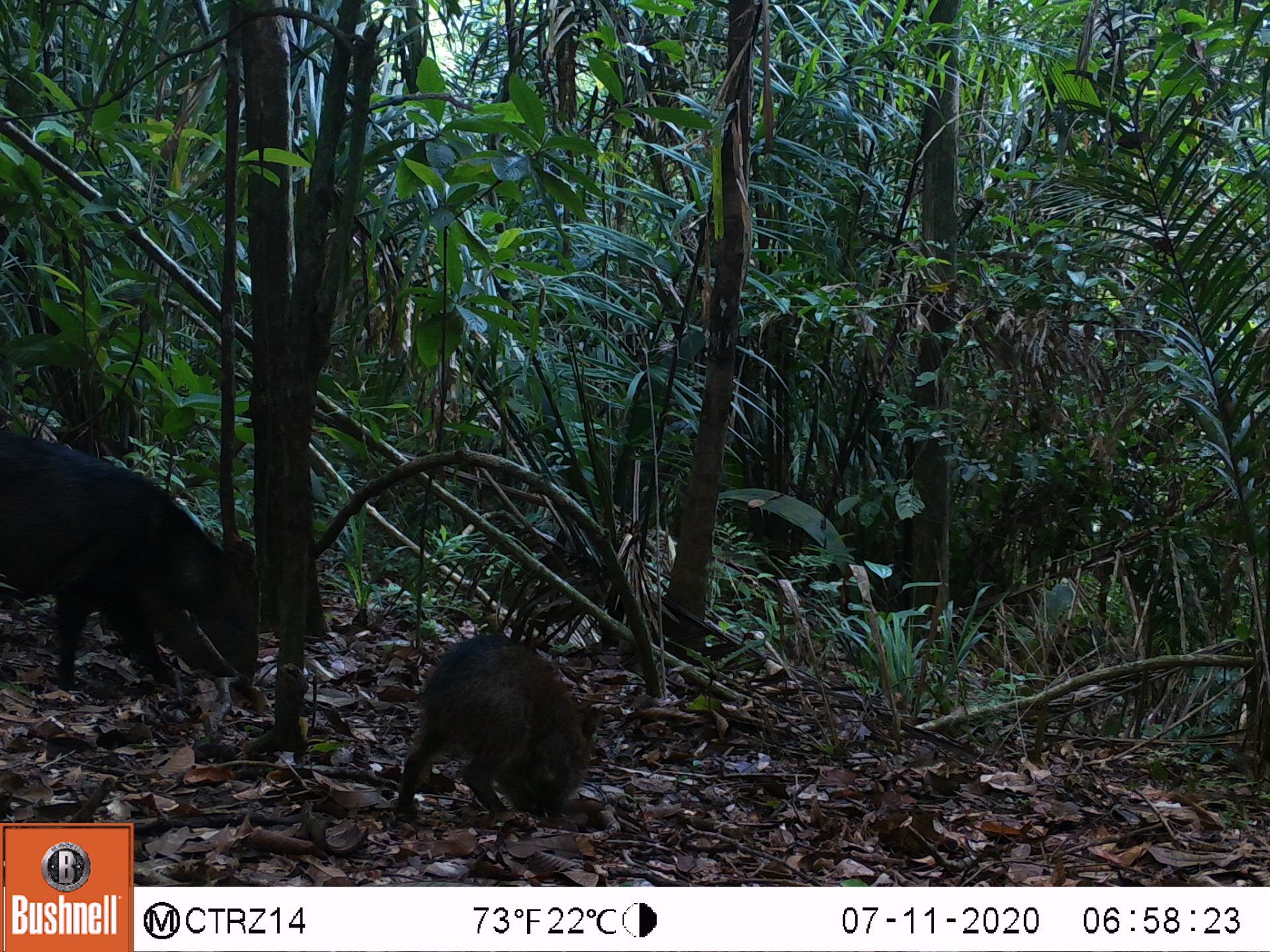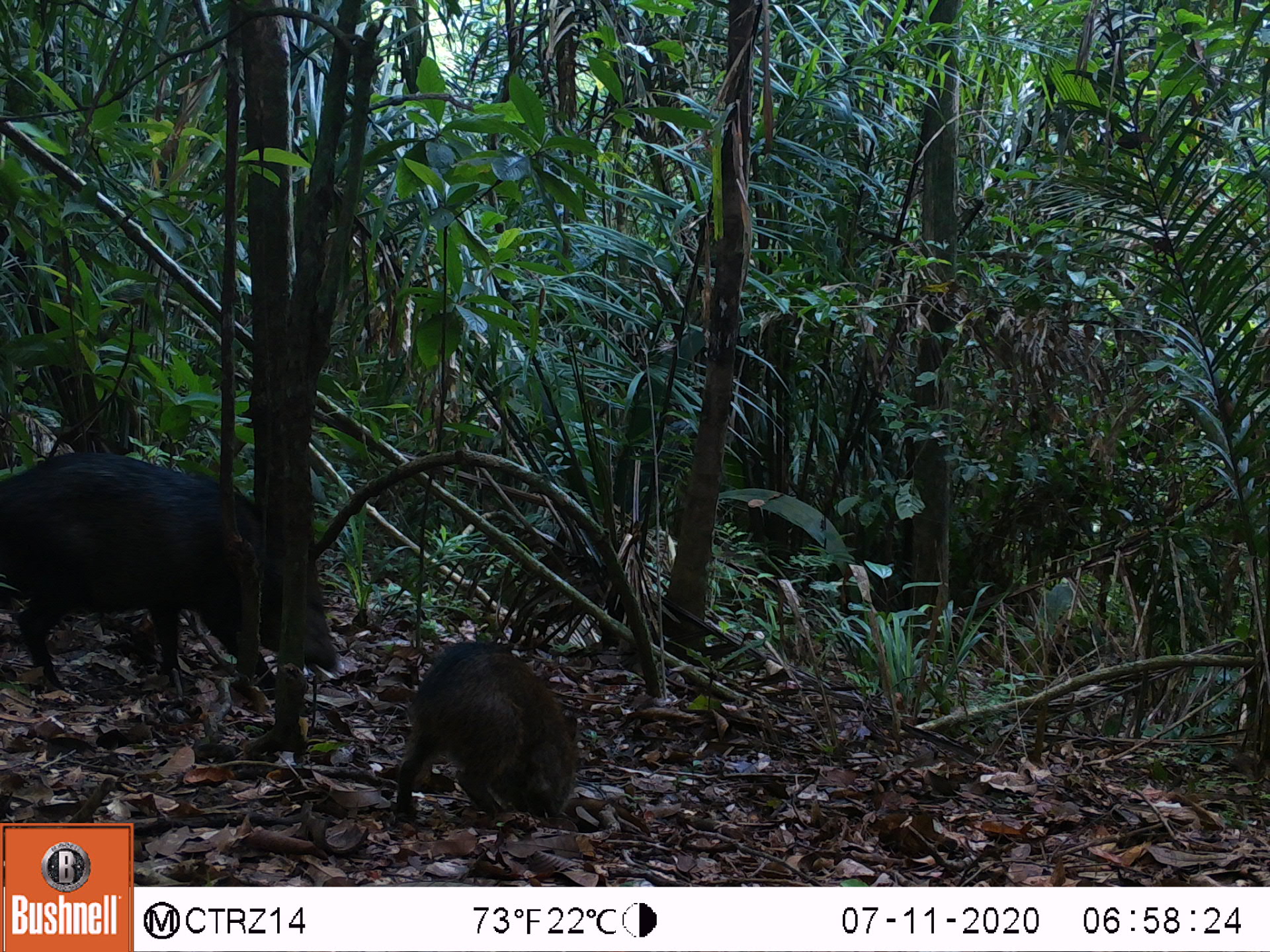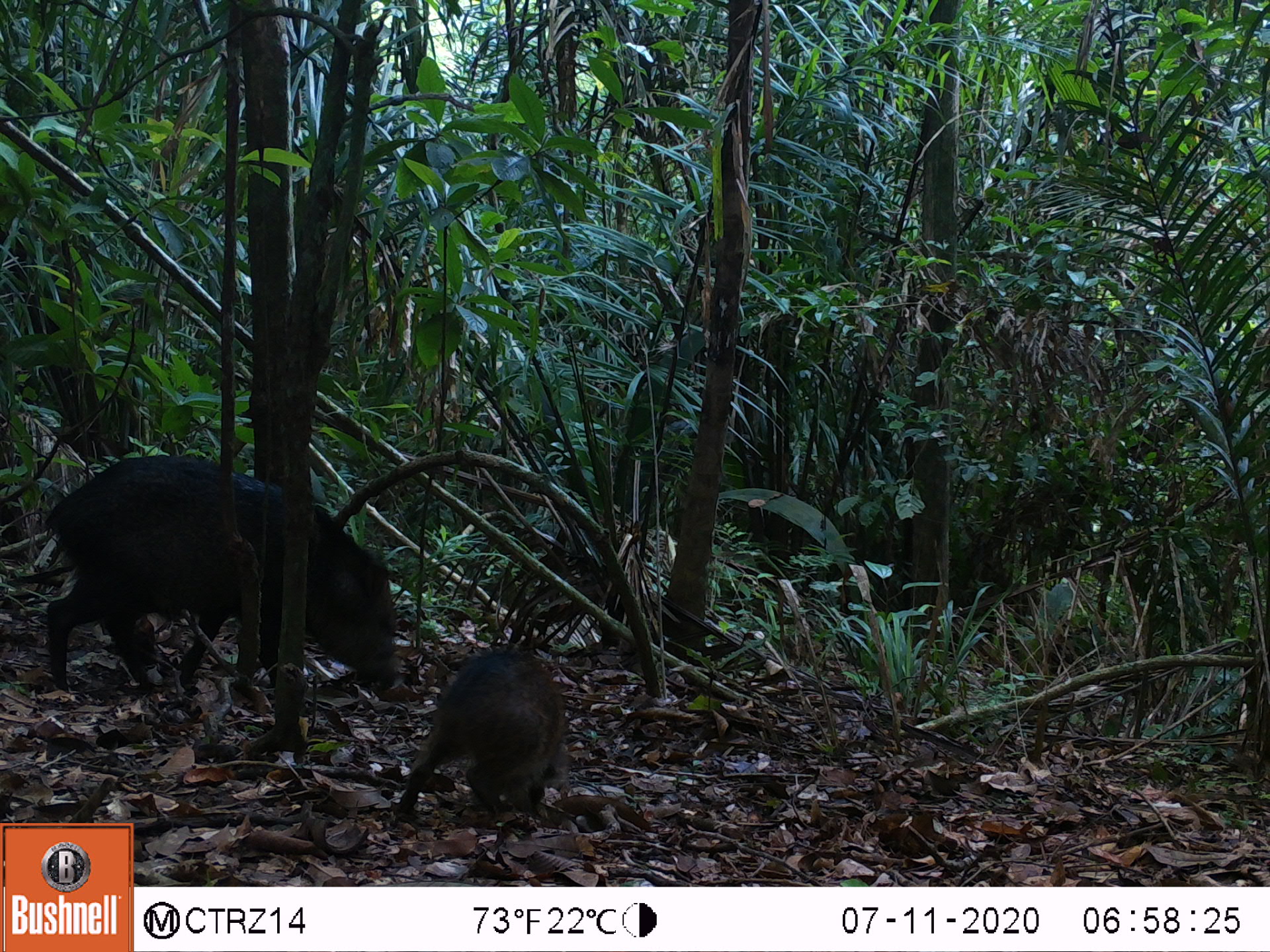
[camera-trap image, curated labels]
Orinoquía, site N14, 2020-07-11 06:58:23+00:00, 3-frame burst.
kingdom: Animalia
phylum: Chordata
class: Mammalia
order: Artiodactyla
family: Tayassuidae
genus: Pecari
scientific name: Pecari tajacu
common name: collared peccary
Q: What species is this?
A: Collared peccary (Pecari tajacu).